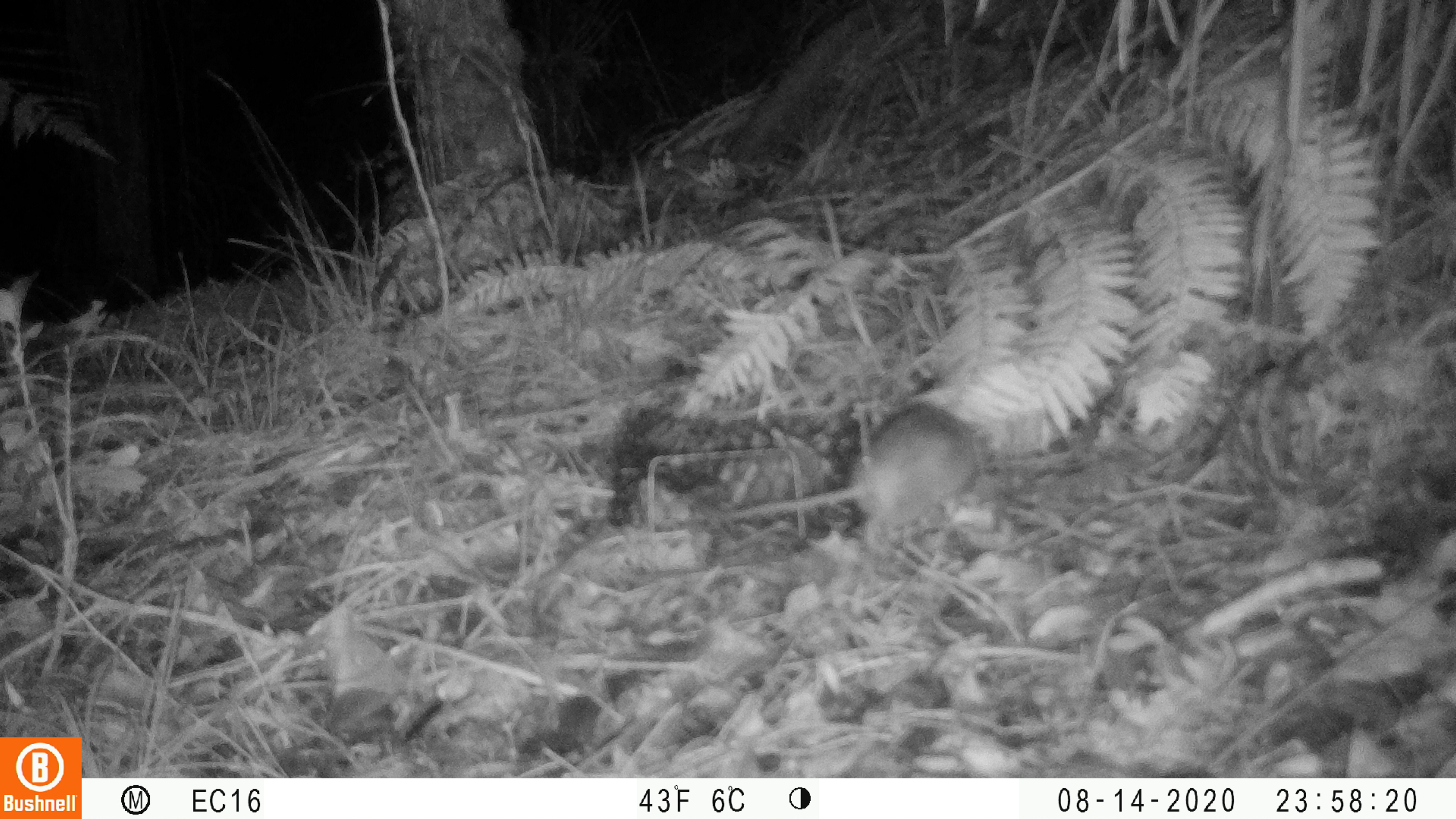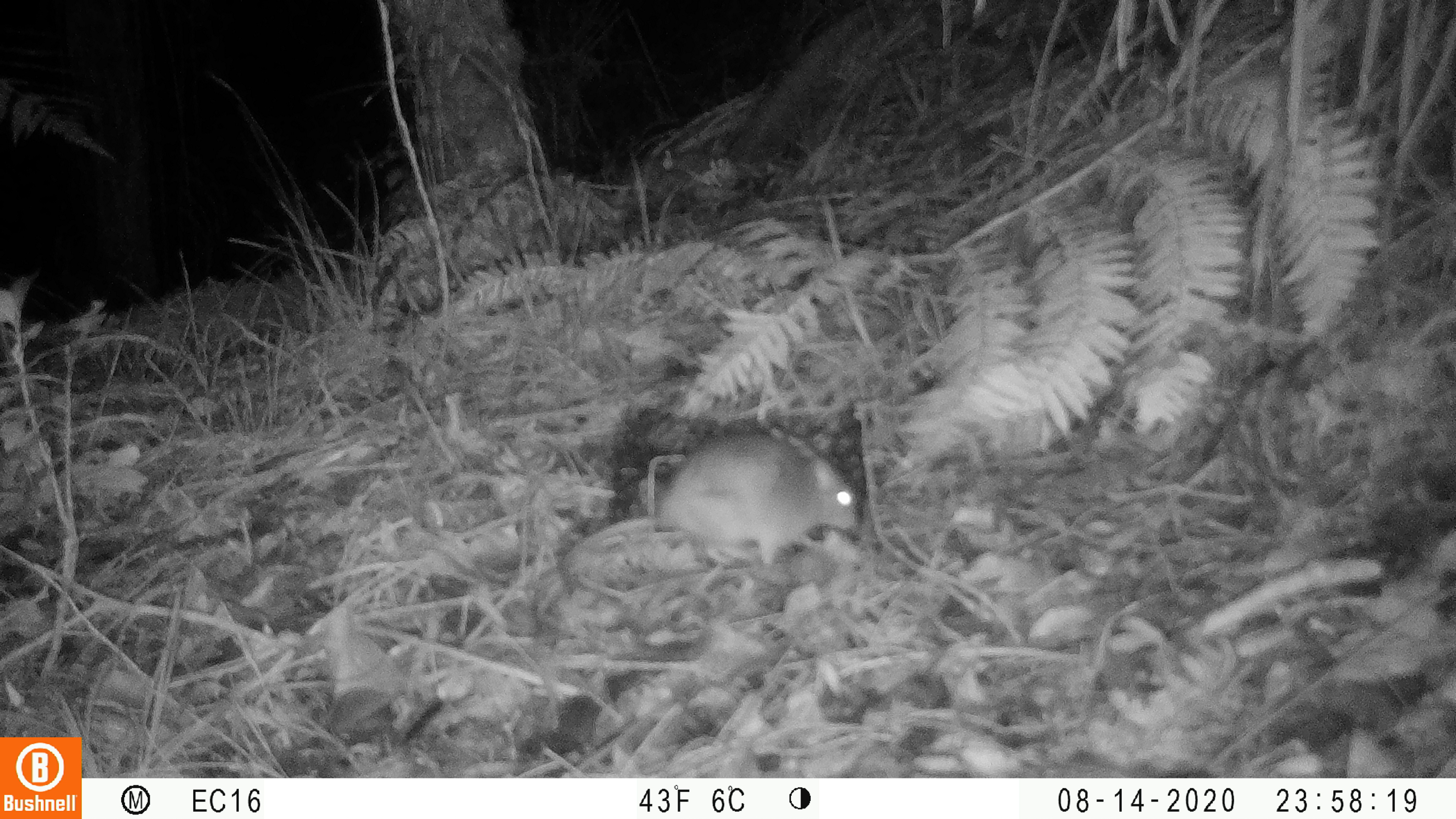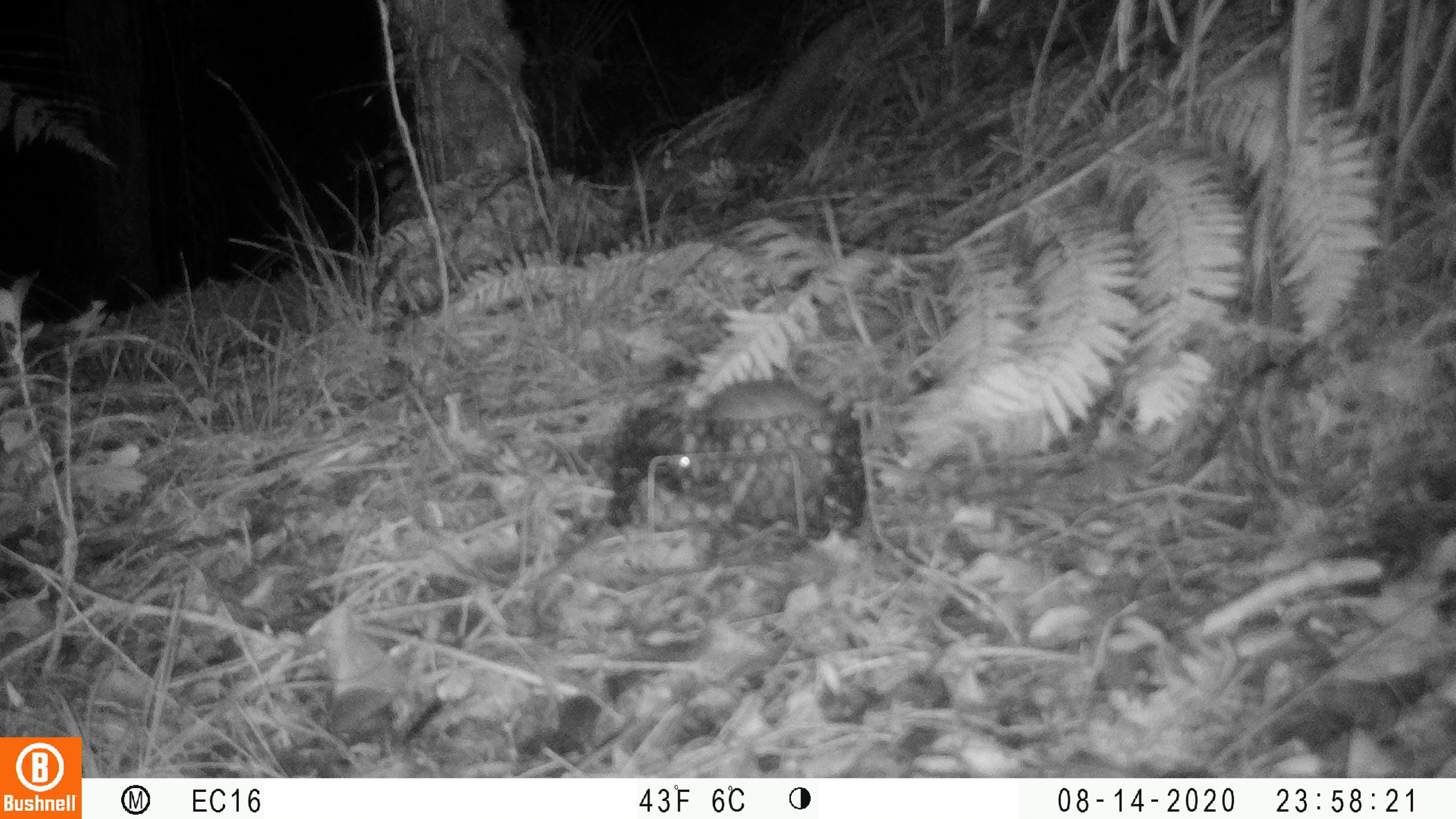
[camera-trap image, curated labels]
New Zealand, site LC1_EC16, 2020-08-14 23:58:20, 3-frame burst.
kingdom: Animalia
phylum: Chordata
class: Mammalia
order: Rodentia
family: Muridae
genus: Rattus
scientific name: Rattus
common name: rat